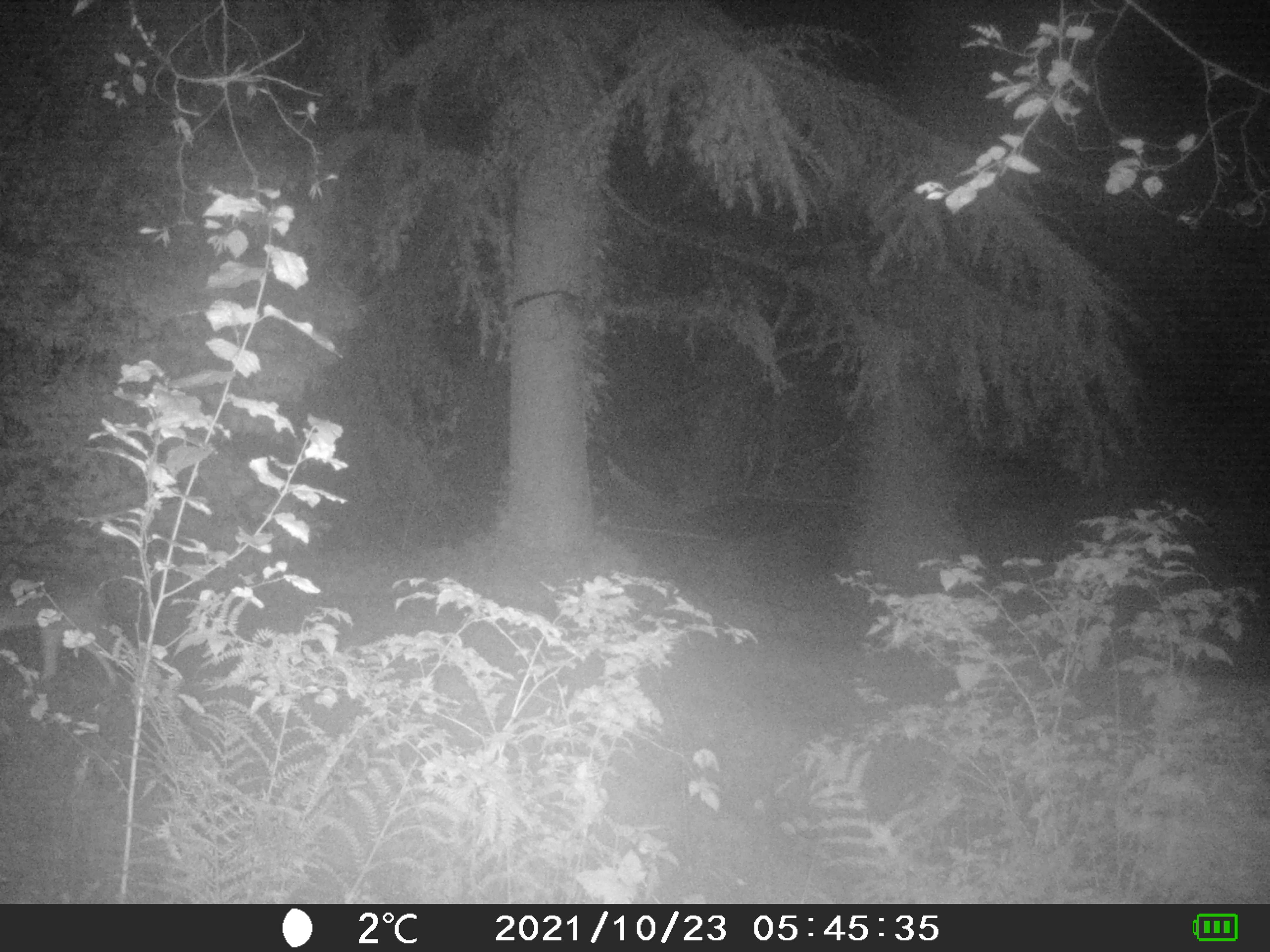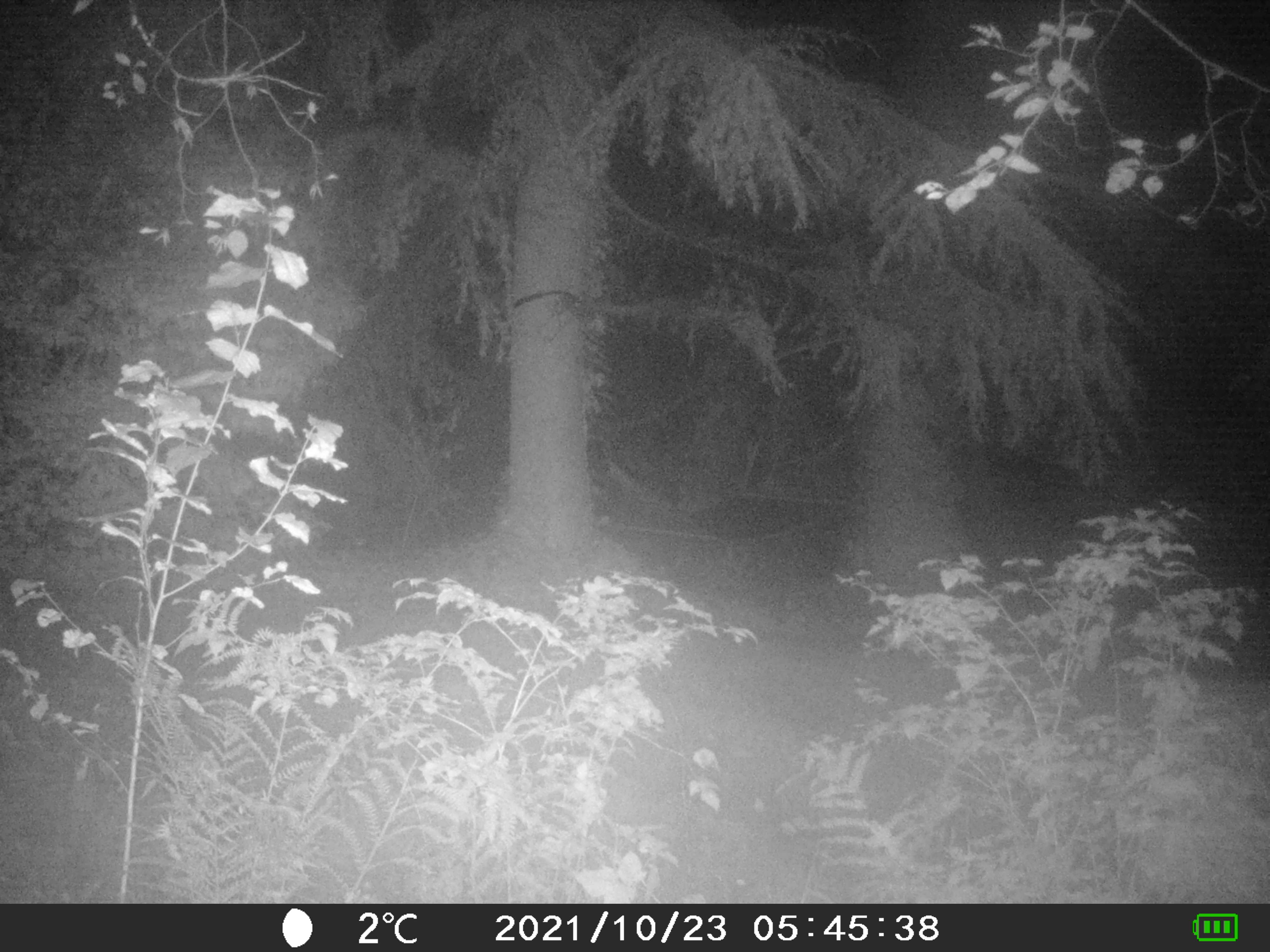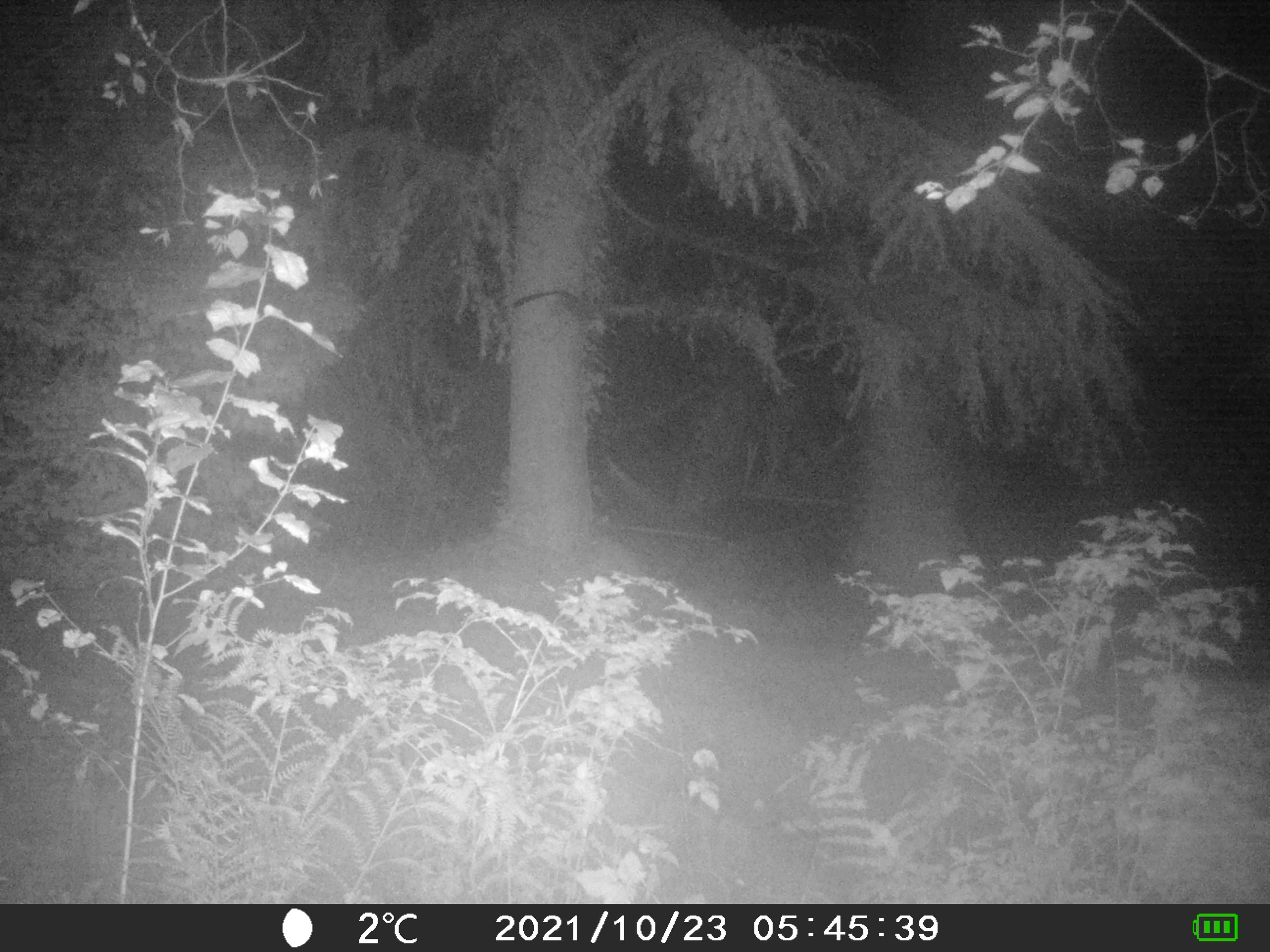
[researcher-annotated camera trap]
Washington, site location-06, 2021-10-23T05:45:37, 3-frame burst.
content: unidentified animal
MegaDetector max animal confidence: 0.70